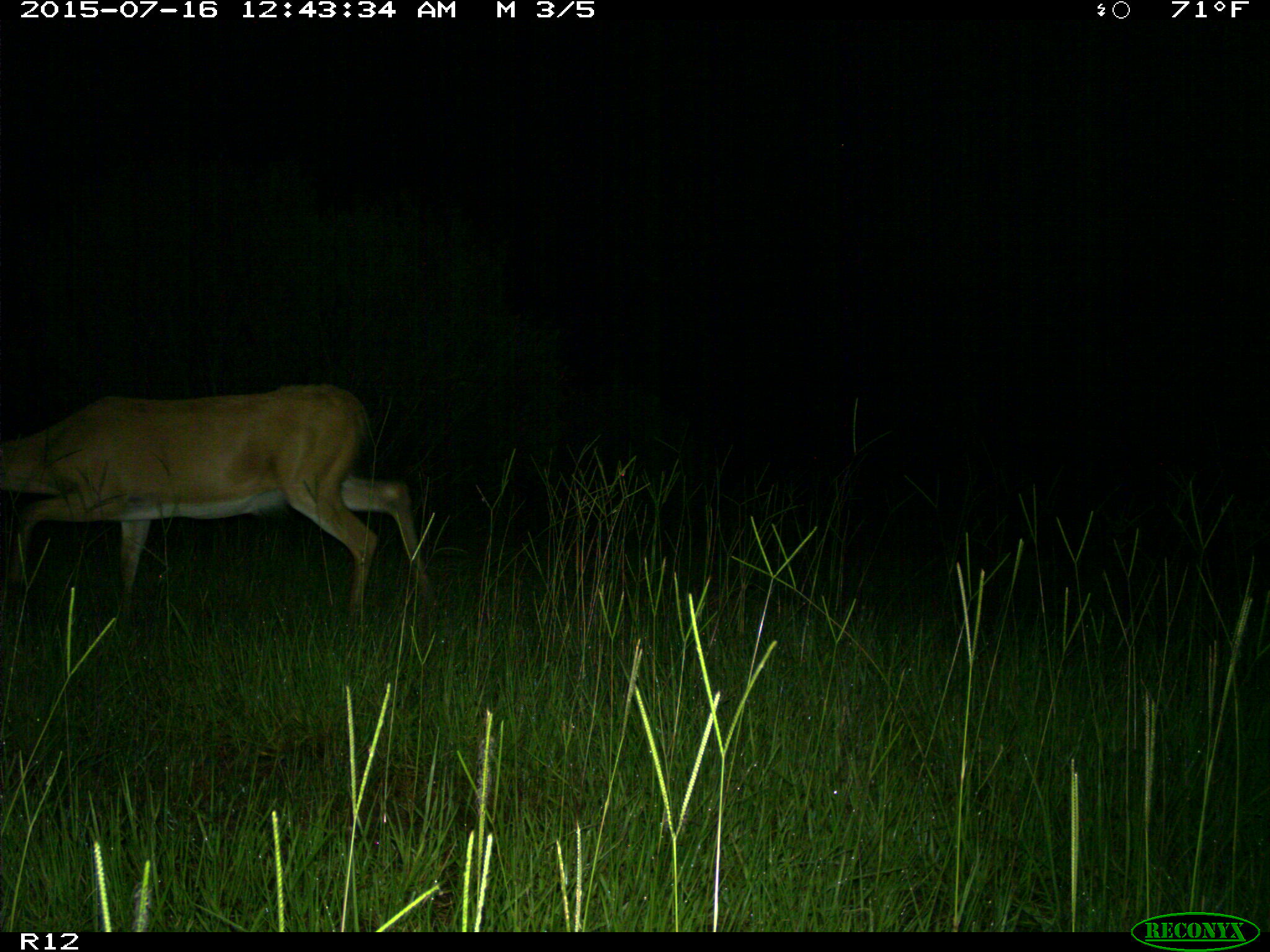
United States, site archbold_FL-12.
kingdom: Animalia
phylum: Chordata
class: Mammalia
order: Artiodactyla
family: Cervidae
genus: Odocoileus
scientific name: Odocoileus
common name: deer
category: unidentified deer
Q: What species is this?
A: Unidentified deer (deer) (Odocoileus).